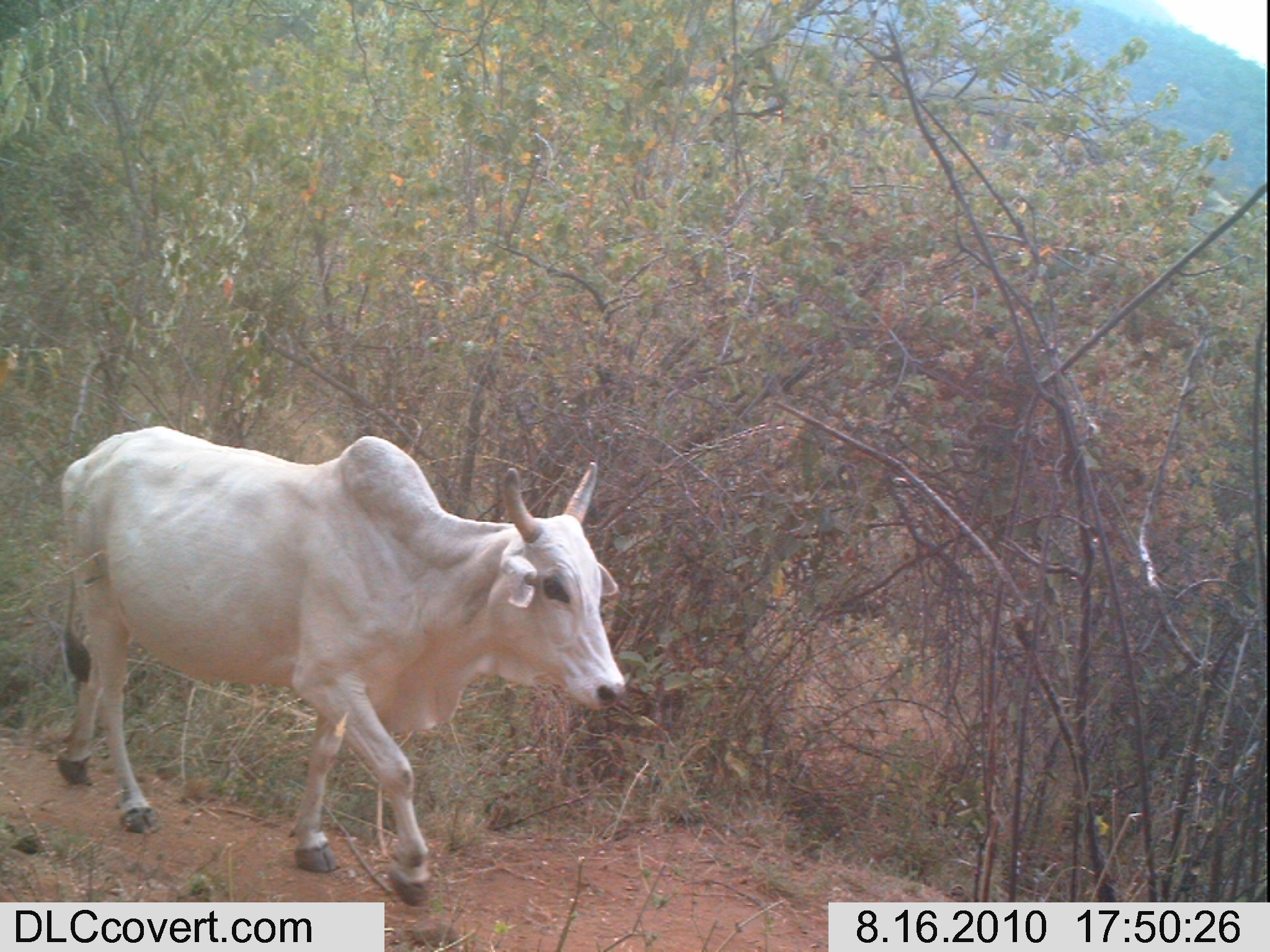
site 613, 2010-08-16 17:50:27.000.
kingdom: Animalia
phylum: Chordata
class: Mammalia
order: Artiodactyla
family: Bovidae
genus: Bos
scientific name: Bos taurus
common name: domestic cattle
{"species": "Bos taurus (domestic cattle)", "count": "1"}